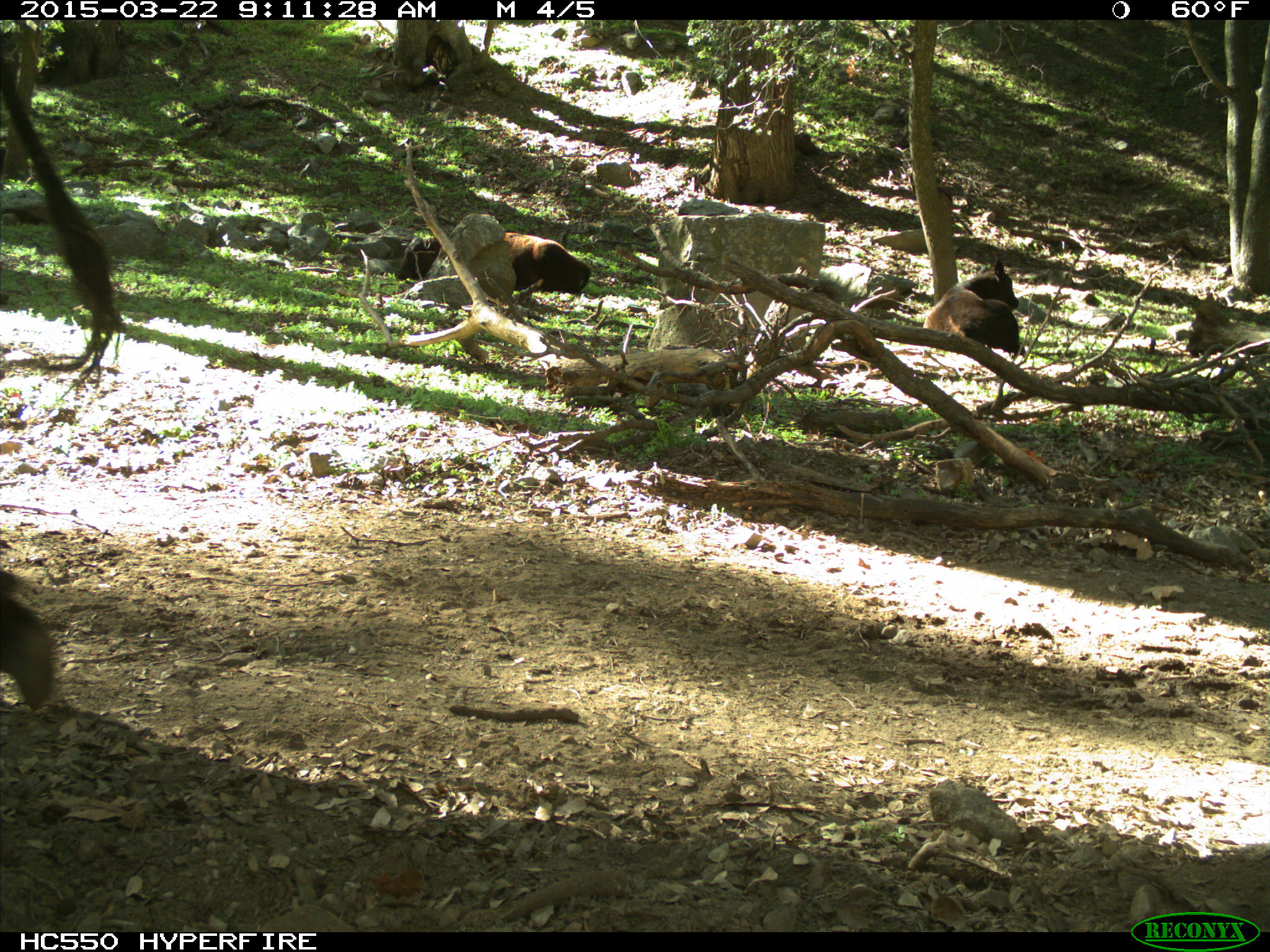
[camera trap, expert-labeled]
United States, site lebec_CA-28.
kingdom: Animalia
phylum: Chordata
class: Mammalia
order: Artiodactyla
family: Bovidae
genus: Bos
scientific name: Bos taurus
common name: domestic cow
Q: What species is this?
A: Bos taurus (domestic cow).